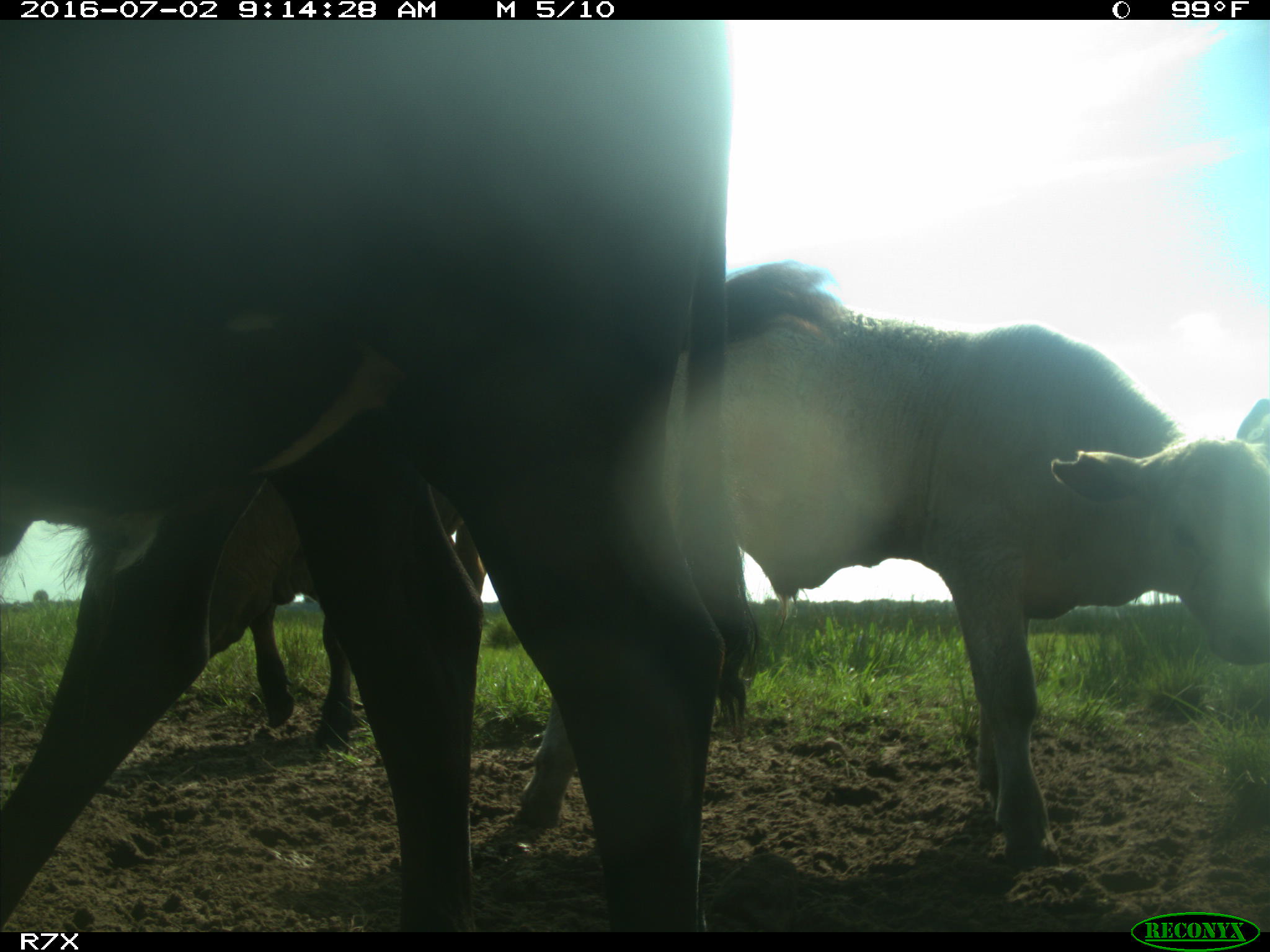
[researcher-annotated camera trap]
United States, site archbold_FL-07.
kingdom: Animalia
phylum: Chordata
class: Mammalia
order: Artiodactyla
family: Bovidae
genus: Bos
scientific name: Bos taurus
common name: domestic cow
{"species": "Bos taurus (domestic cow)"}